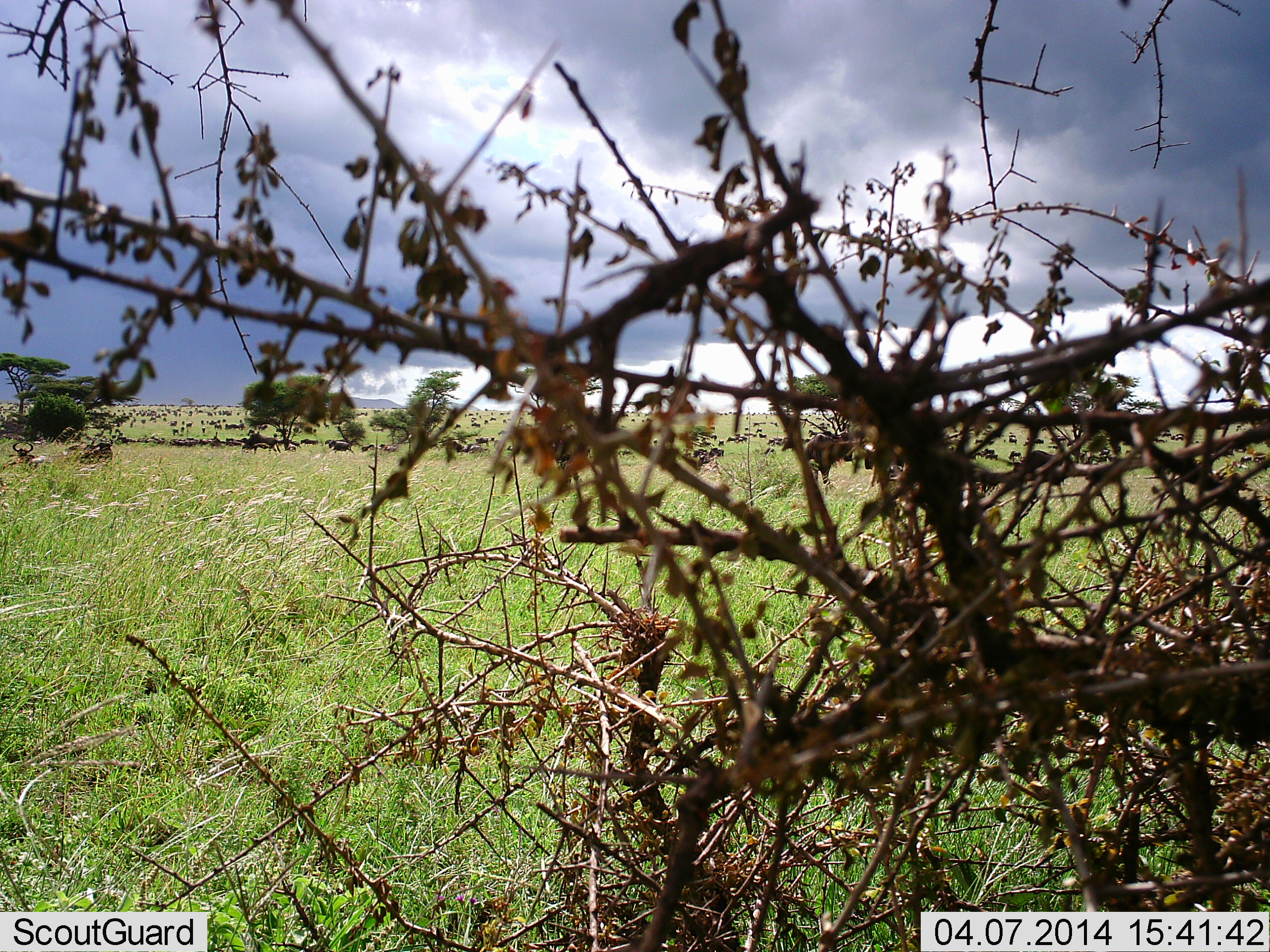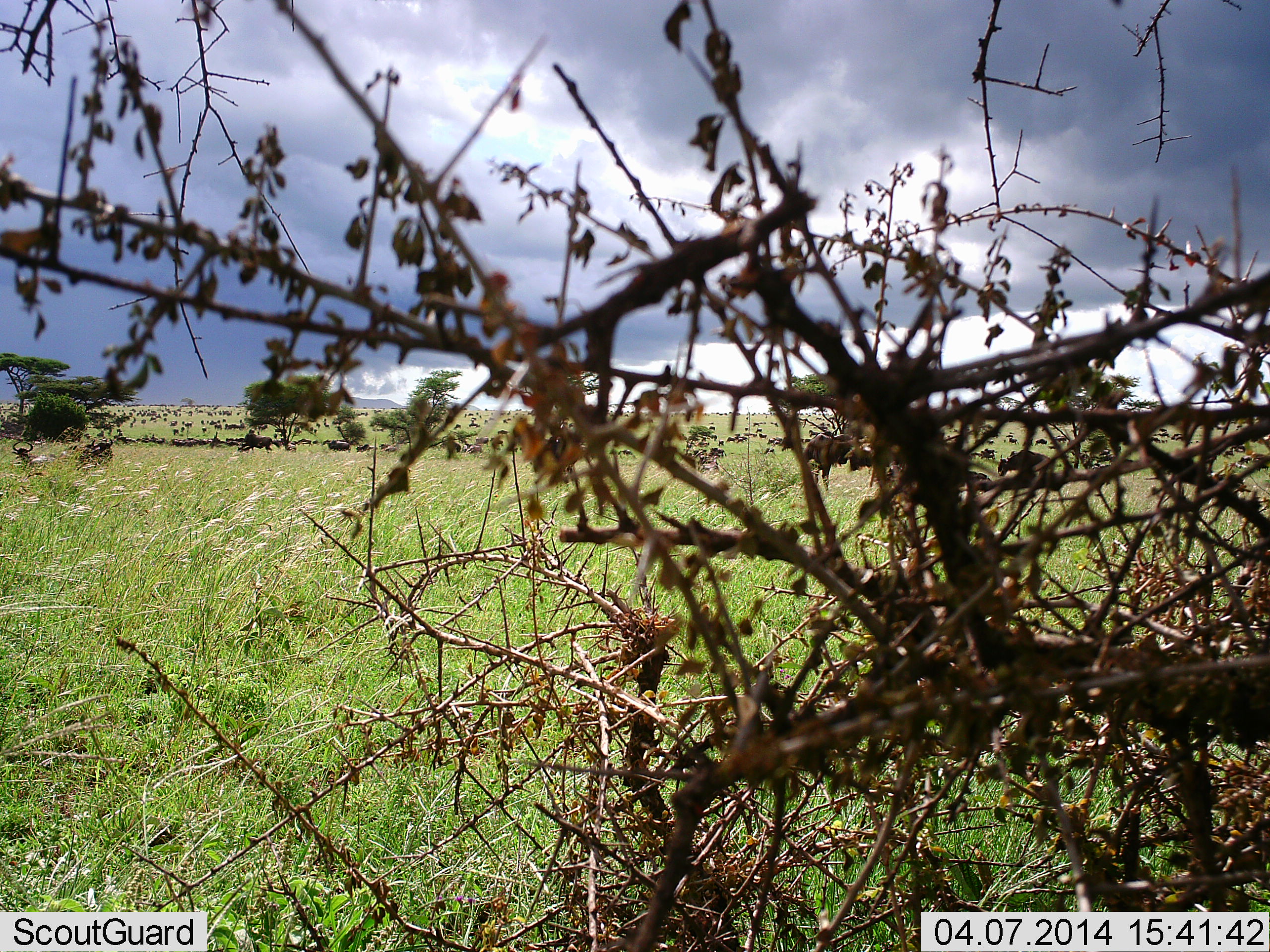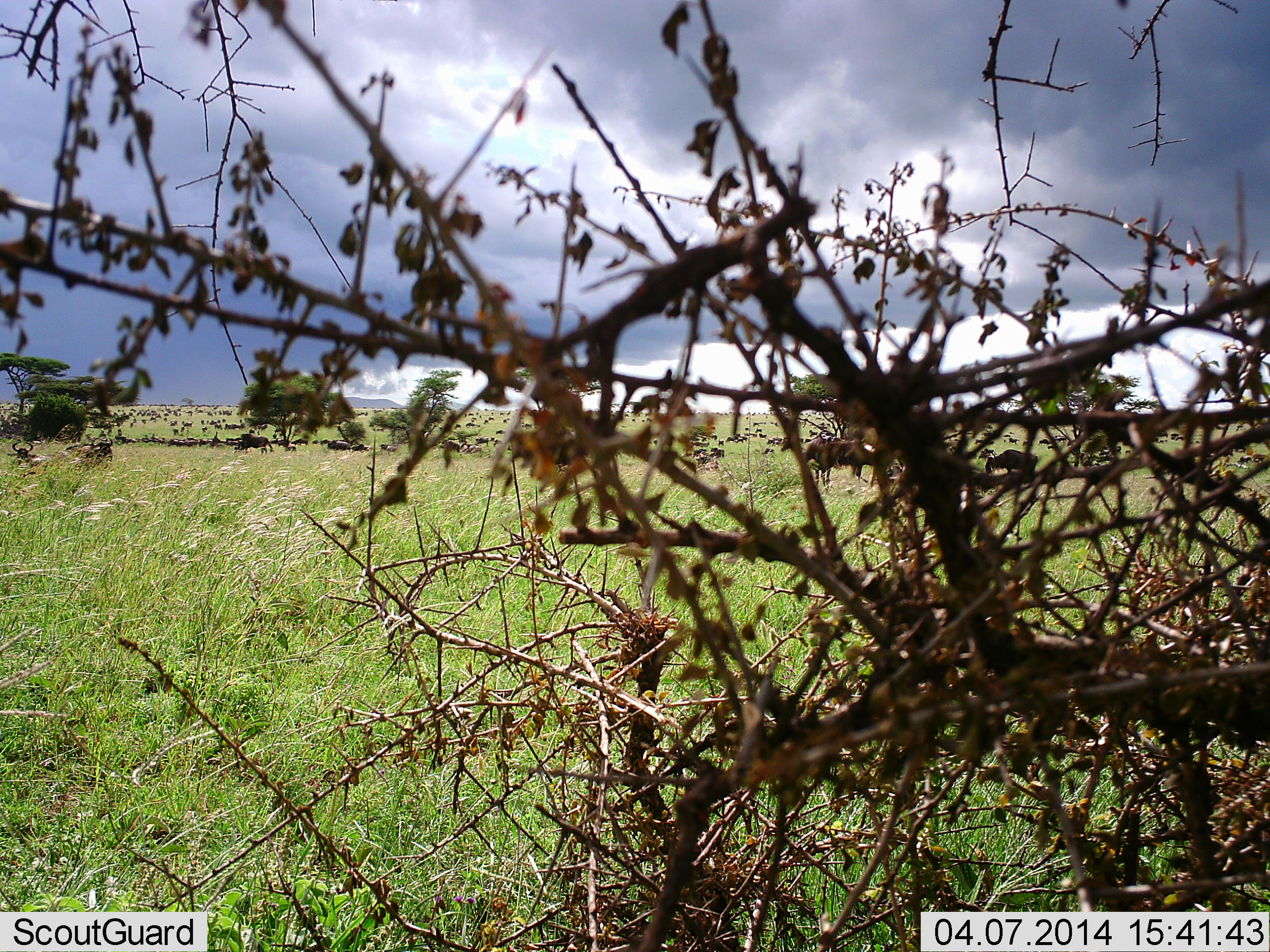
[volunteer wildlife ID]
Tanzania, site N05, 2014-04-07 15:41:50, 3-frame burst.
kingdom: Animalia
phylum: Chordata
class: Mammalia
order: Artiodactyla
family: Bovidae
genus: Connochaetes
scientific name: Connochaetes taurinus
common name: blue wildebeest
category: wildebeest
Wildebeest (blue wildebeest) (Connochaetes taurinus), count 11-50. Behavior (volunteer vote fractions): standing 27%, resting 18%, moving 64%, interacting 0%. Young present (vote fraction): 0%. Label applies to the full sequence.